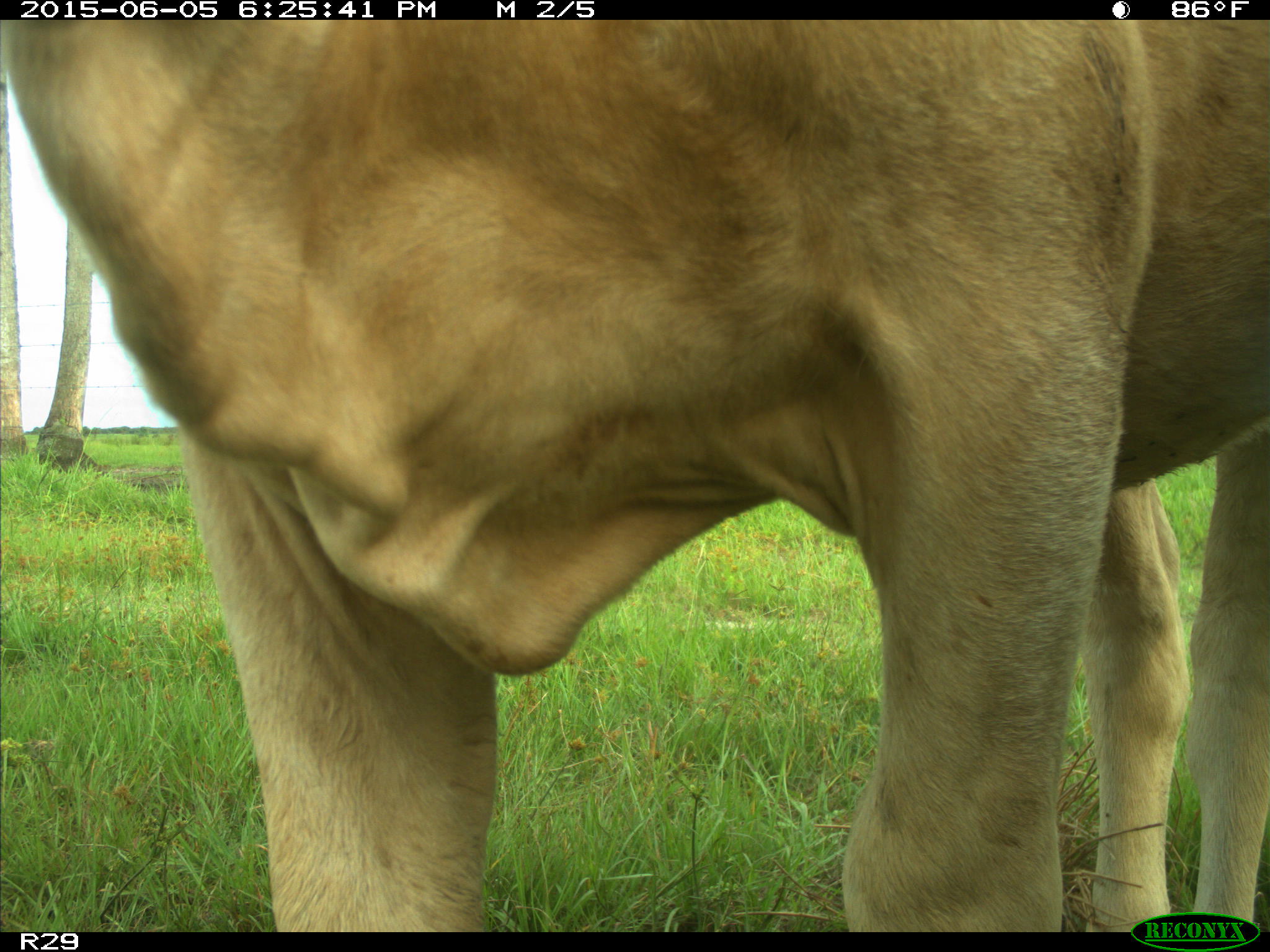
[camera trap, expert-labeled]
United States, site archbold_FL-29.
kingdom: Animalia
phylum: Chordata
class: Mammalia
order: Artiodactyla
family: Bovidae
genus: Bos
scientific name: Bos taurus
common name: domestic cow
Bos taurus (domestic cow).